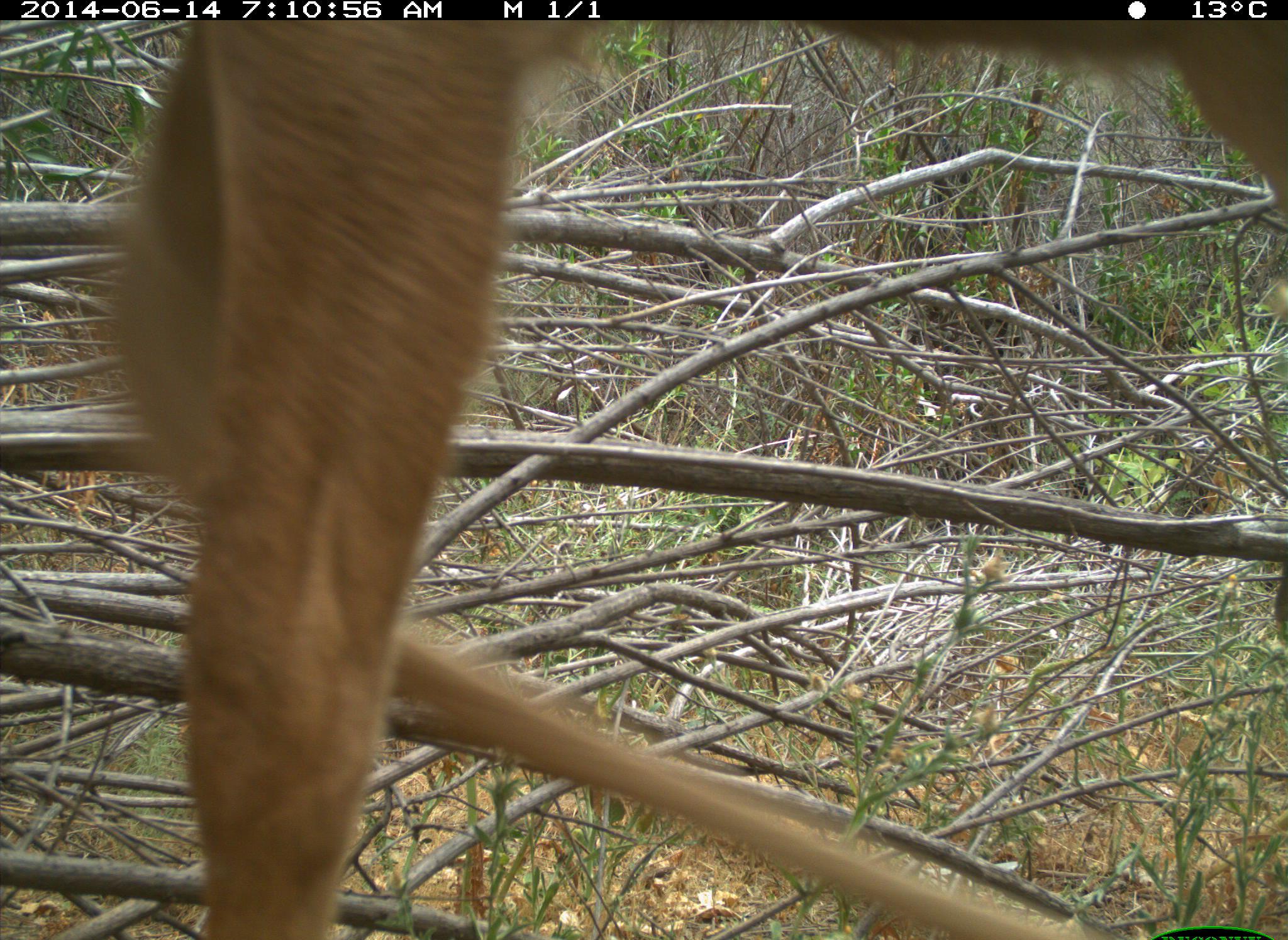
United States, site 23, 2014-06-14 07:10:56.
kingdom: Animalia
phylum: Chordata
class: Mammalia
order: Artiodactyla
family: Cervidae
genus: Odocoileus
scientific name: Odocoileus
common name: deer